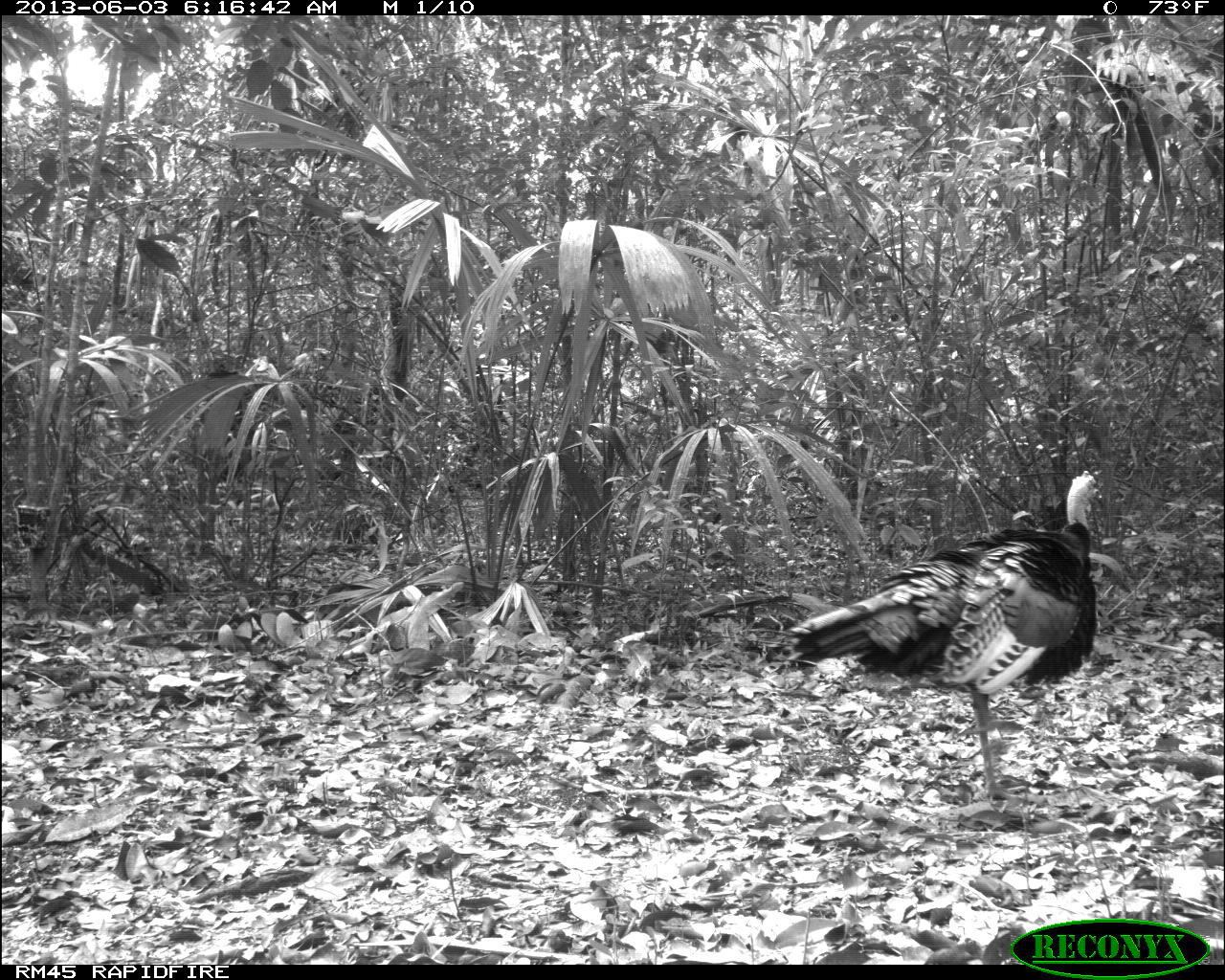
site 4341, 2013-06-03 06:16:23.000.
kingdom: Animalia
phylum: Chordata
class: Aves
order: Galliformes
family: Phasianidae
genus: Meleagris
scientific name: Meleagris ocellata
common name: ocellated turkey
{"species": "Meleagris ocellata (ocellated turkey)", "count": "1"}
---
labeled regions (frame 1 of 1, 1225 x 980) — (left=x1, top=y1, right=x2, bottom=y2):
meleagris ocellata: (left=764, top=469, right=1103, bottom=801)